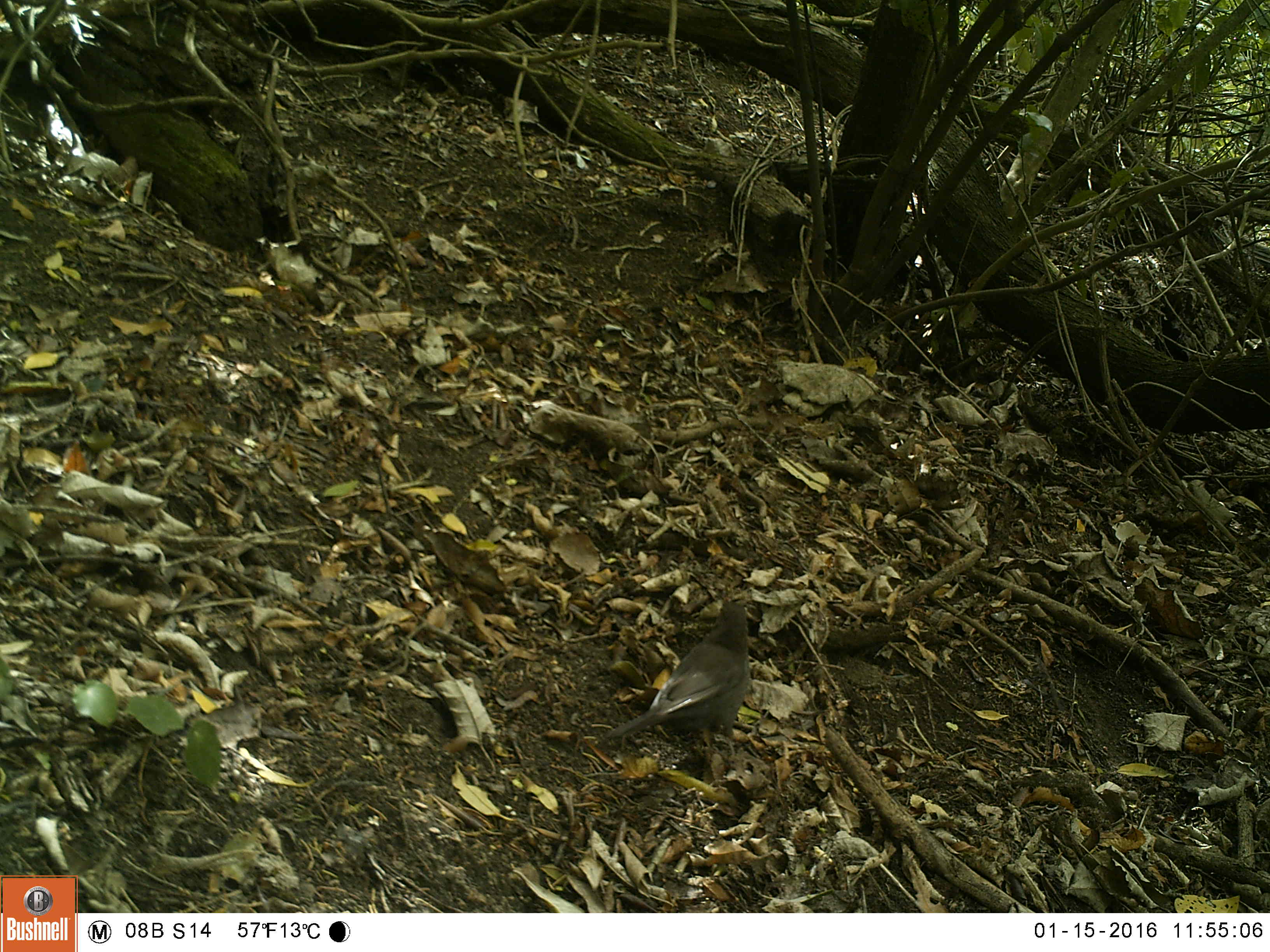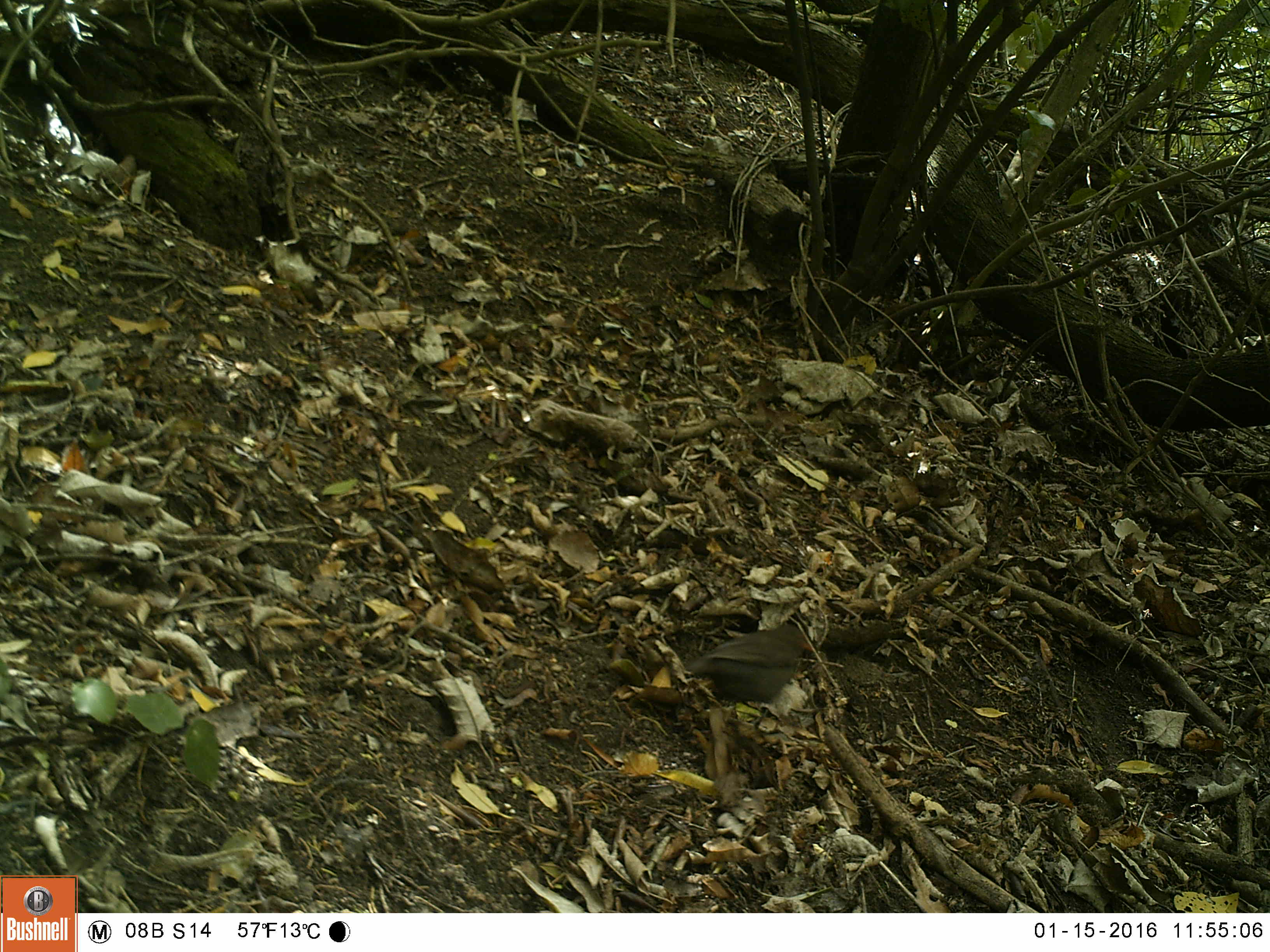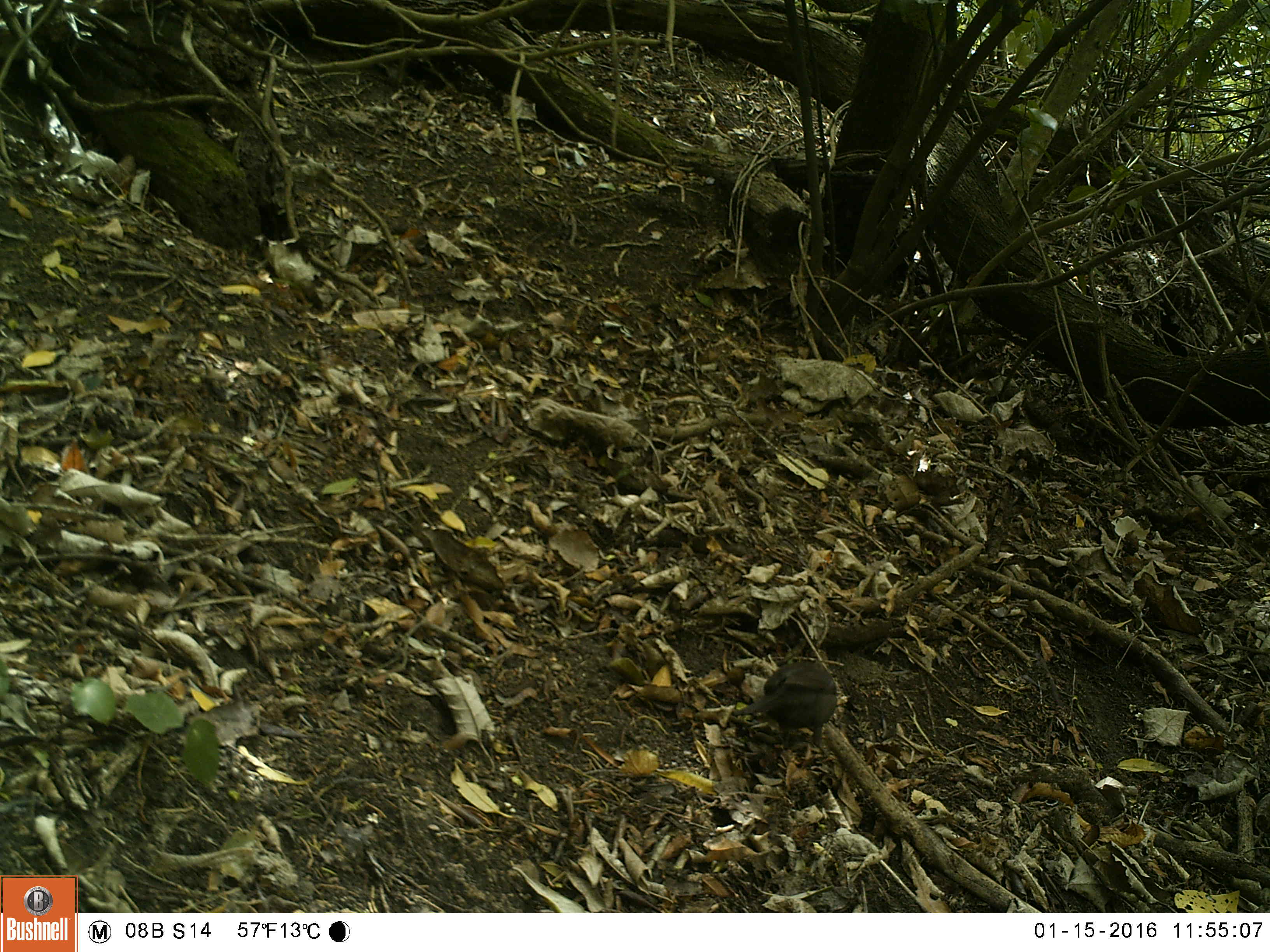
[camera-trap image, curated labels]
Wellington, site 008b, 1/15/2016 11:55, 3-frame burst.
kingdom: Animalia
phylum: Chordata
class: Aves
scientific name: Aves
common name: bird